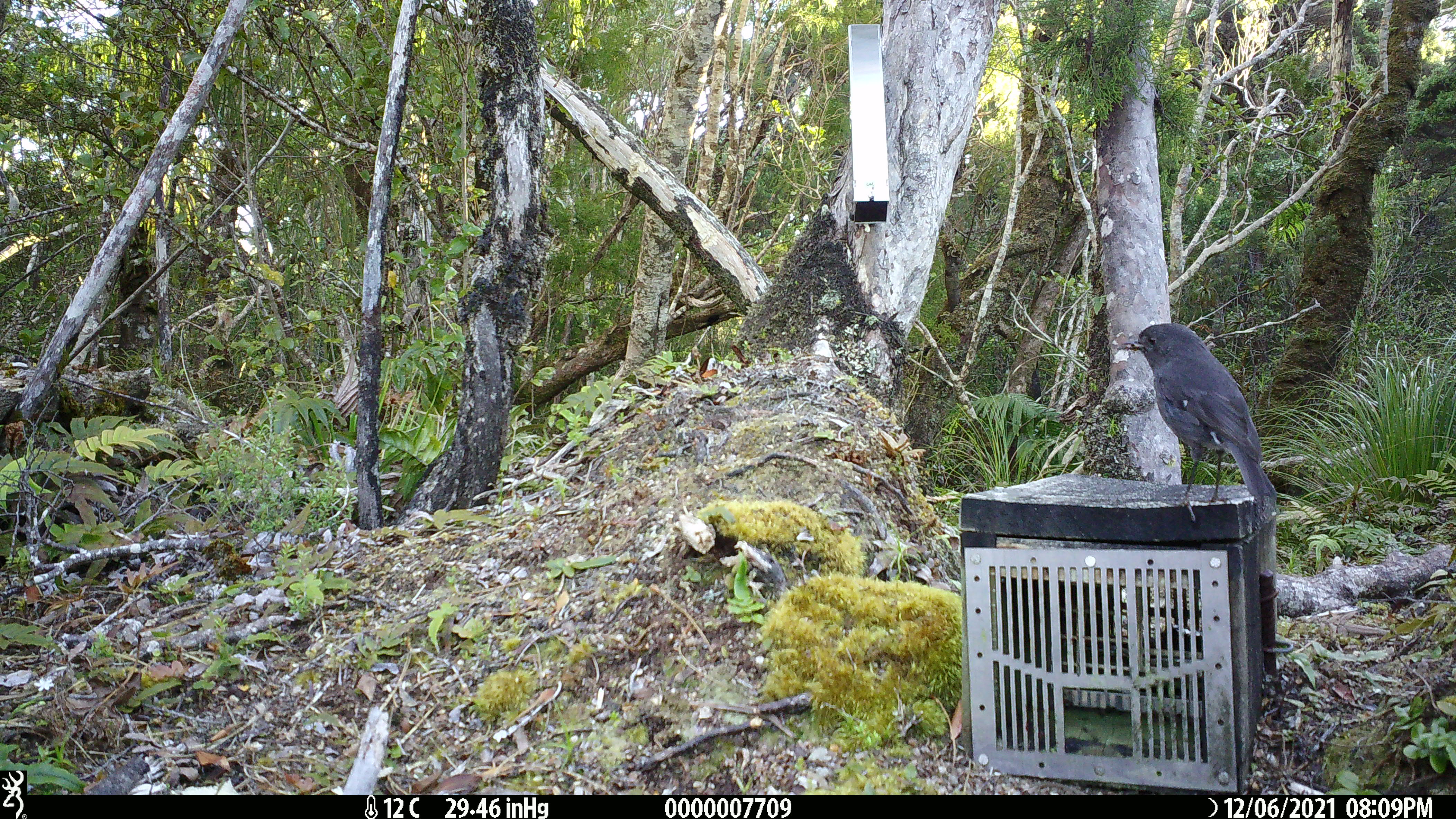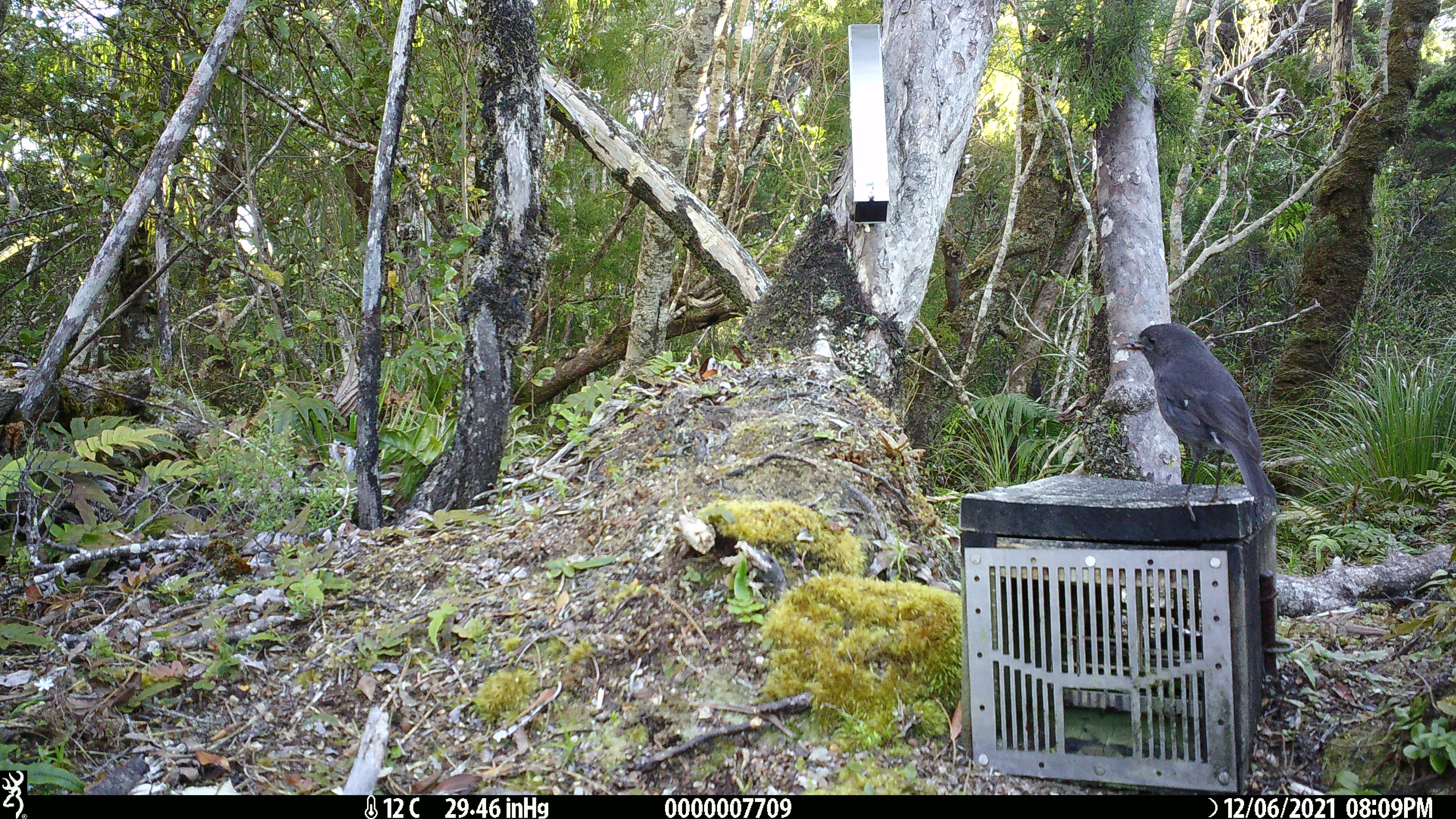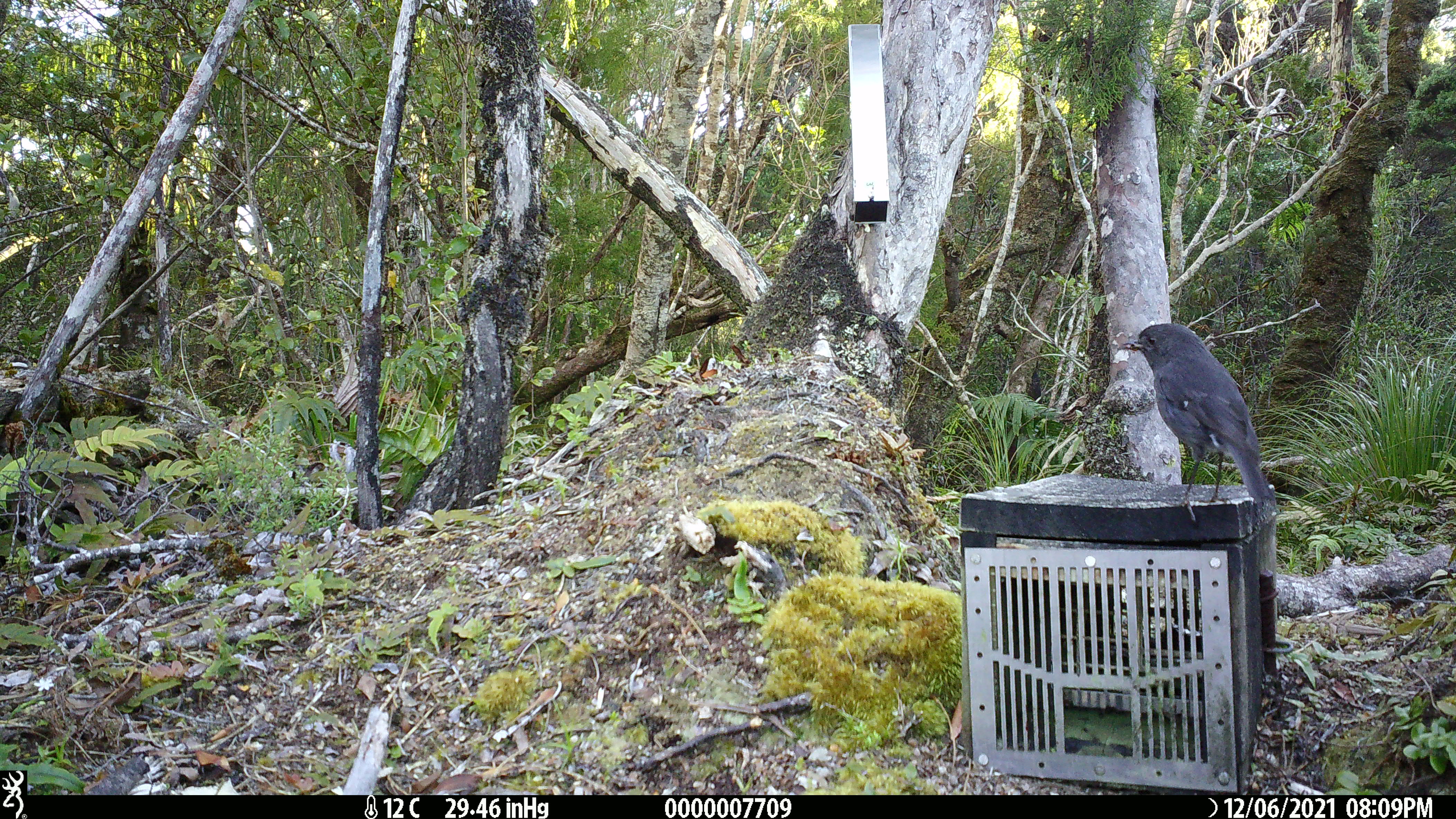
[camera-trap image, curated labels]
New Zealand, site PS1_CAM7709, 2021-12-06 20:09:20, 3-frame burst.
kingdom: Animalia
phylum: Chordata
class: Aves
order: Passeriformes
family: Petroicidae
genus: Petroica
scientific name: Petroica australis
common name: new zealand robin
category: robin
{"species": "robin (new zealand robin) (Petroica australis)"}